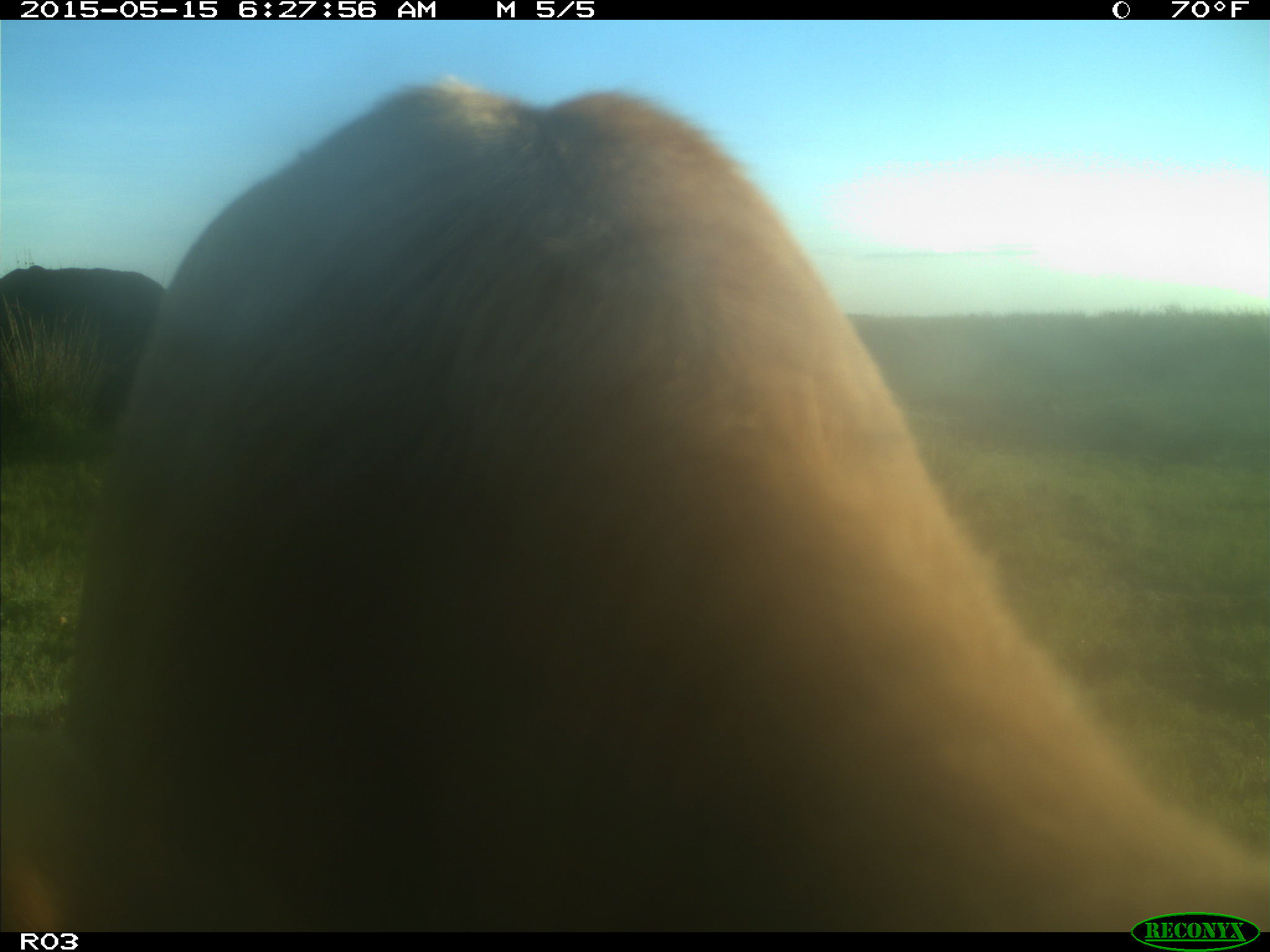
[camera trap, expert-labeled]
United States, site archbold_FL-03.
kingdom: Animalia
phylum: Chordata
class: Mammalia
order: Artiodactyla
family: Bovidae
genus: Bos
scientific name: Bos taurus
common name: domestic cow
Bos taurus (domestic cow).